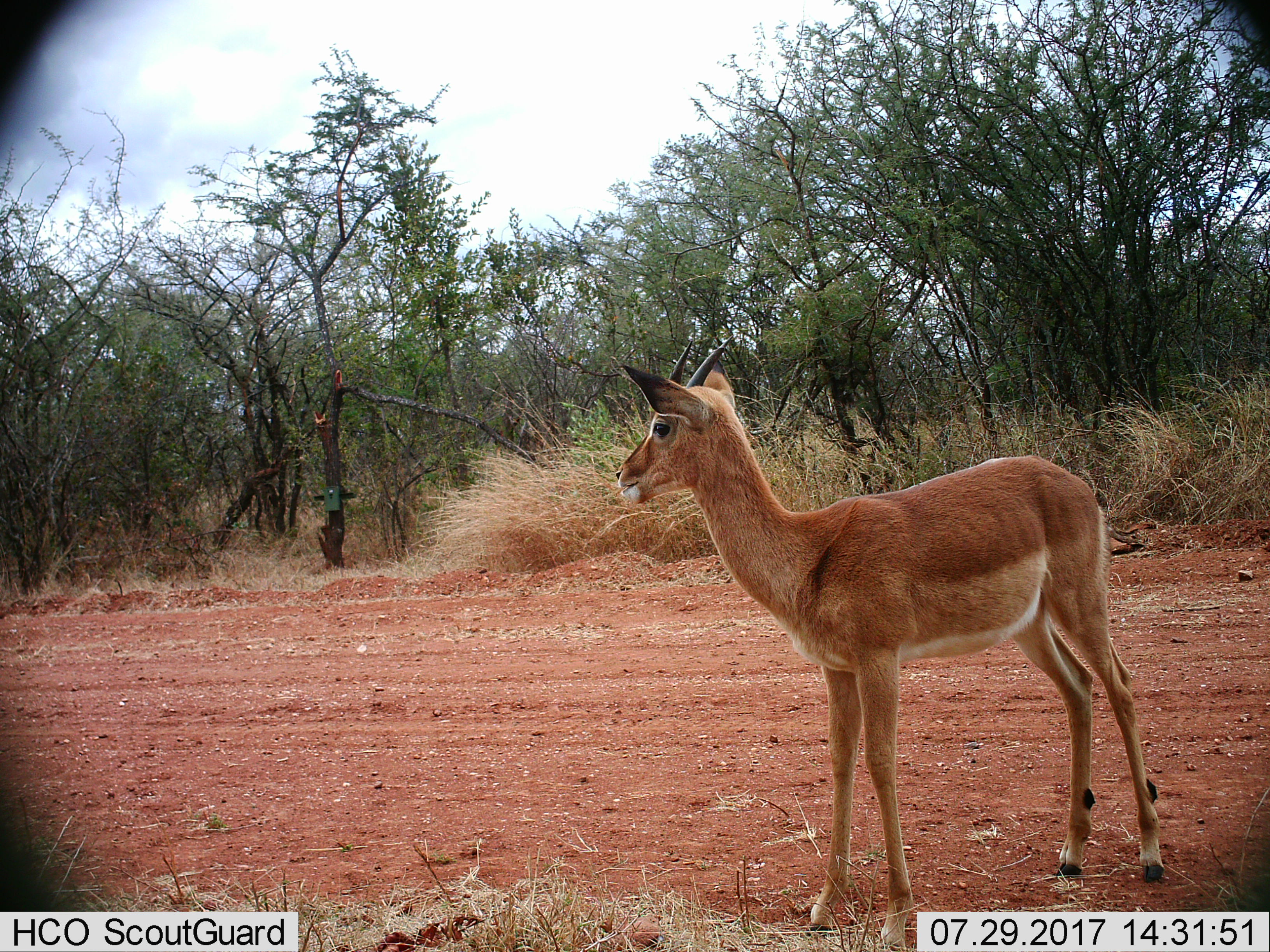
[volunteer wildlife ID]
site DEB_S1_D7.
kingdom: Animalia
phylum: Chordata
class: Mammalia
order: Artiodactyla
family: Bovidae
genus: Aepyceros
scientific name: Aepyceros melampus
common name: impala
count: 1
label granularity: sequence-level